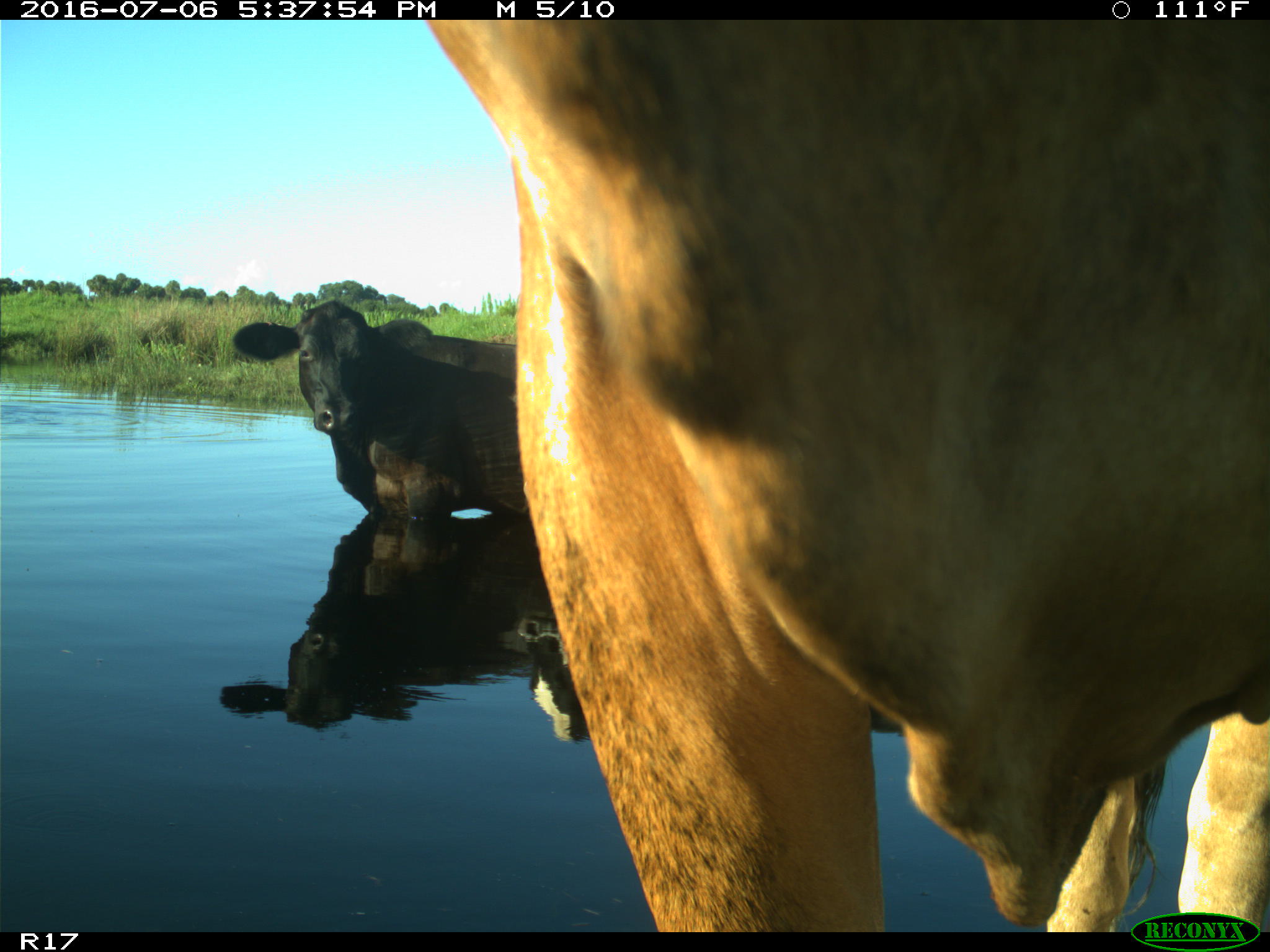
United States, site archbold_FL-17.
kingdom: Animalia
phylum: Chordata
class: Mammalia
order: Artiodactyla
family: Bovidae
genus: Bos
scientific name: Bos taurus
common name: domestic cow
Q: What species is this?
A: Bos taurus (domestic cow).